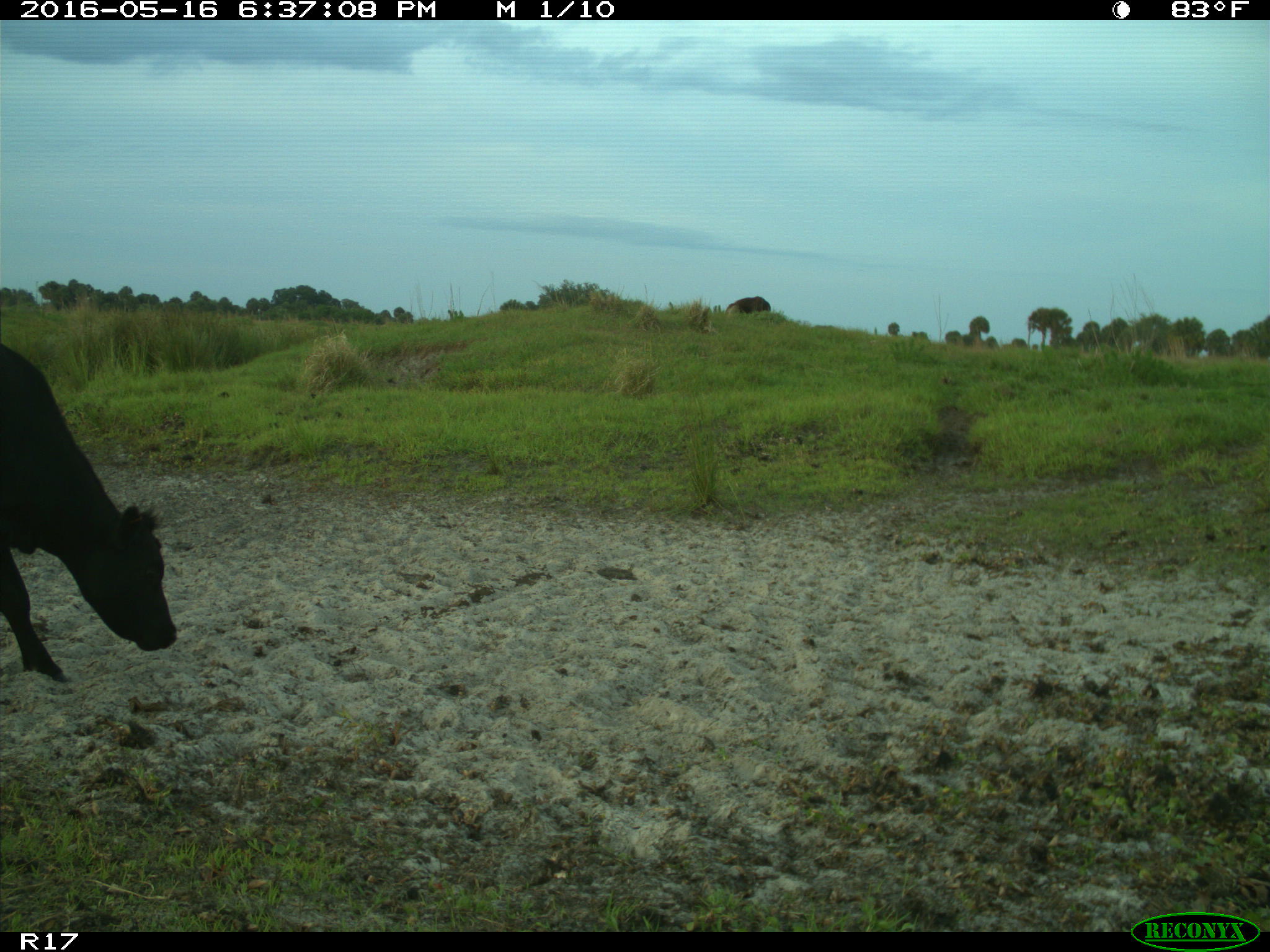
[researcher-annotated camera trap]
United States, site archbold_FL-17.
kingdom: Animalia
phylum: Chordata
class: Mammalia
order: Artiodactyla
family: Bovidae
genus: Bos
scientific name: Bos taurus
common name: domestic cow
Bos taurus (domestic cow).